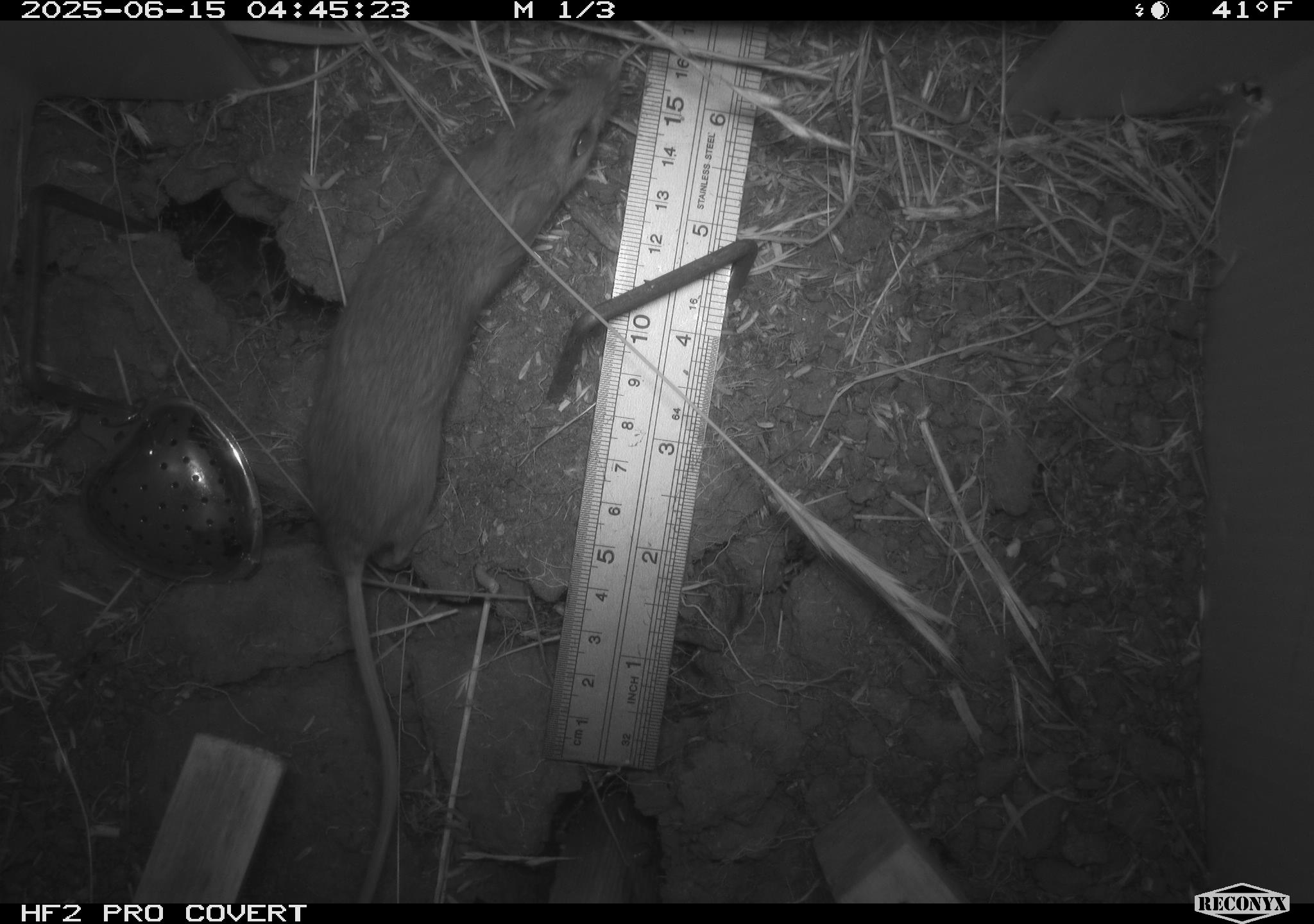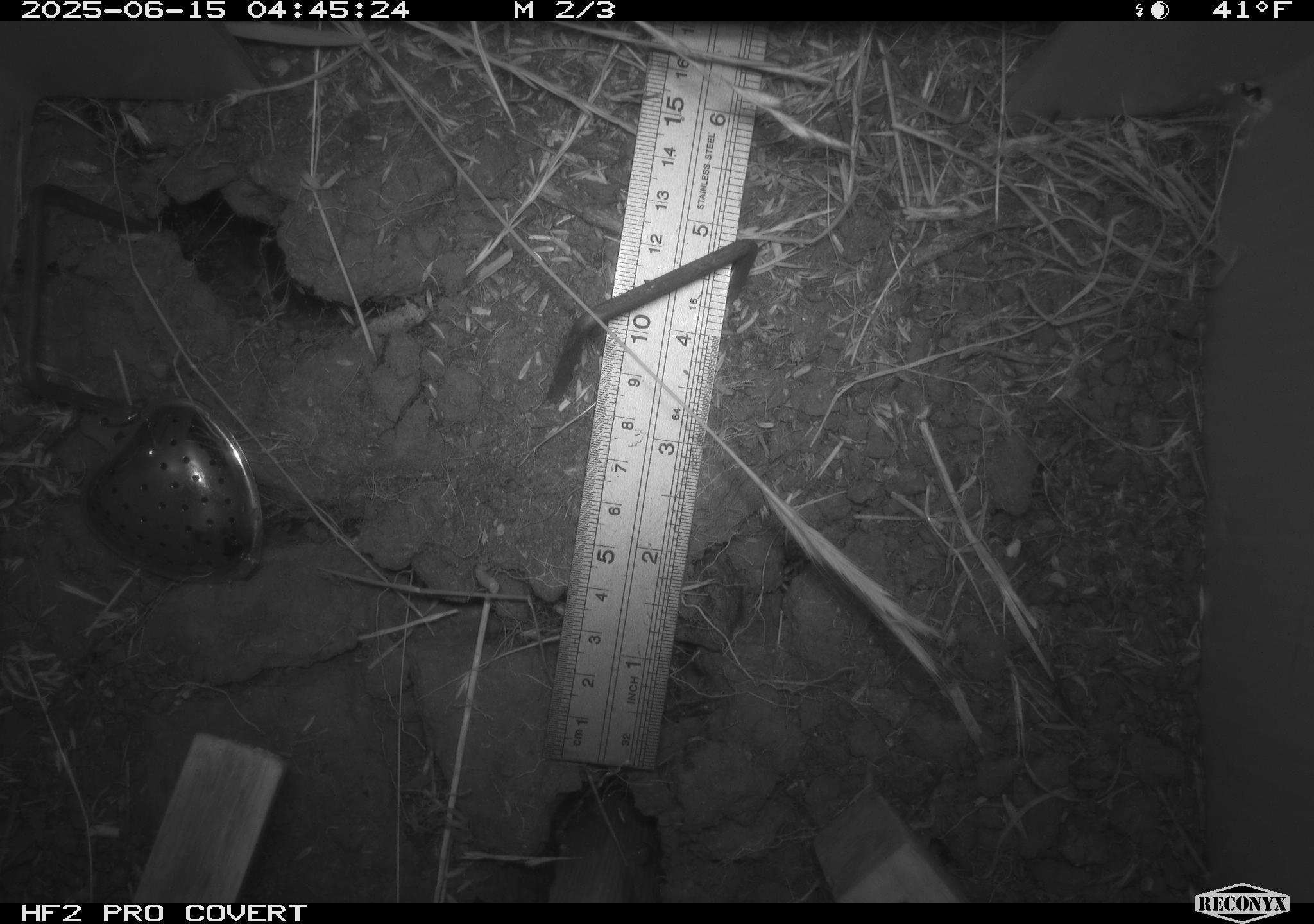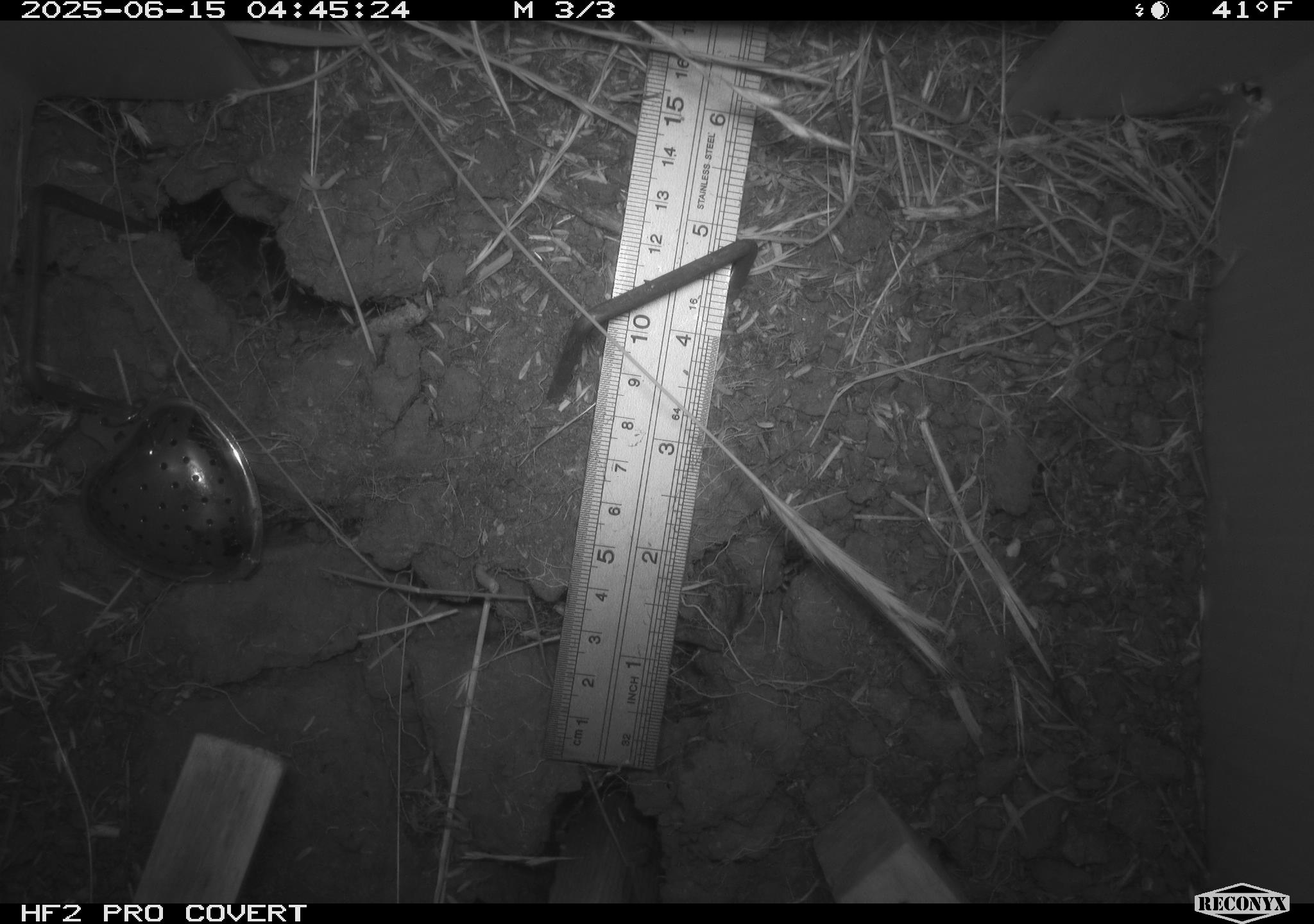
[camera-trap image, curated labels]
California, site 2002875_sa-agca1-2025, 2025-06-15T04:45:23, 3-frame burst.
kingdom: Animalia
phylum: Chordata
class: Mammalia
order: Rodentia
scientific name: Rodentia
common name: mouse species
Mouse species (Rodentia).